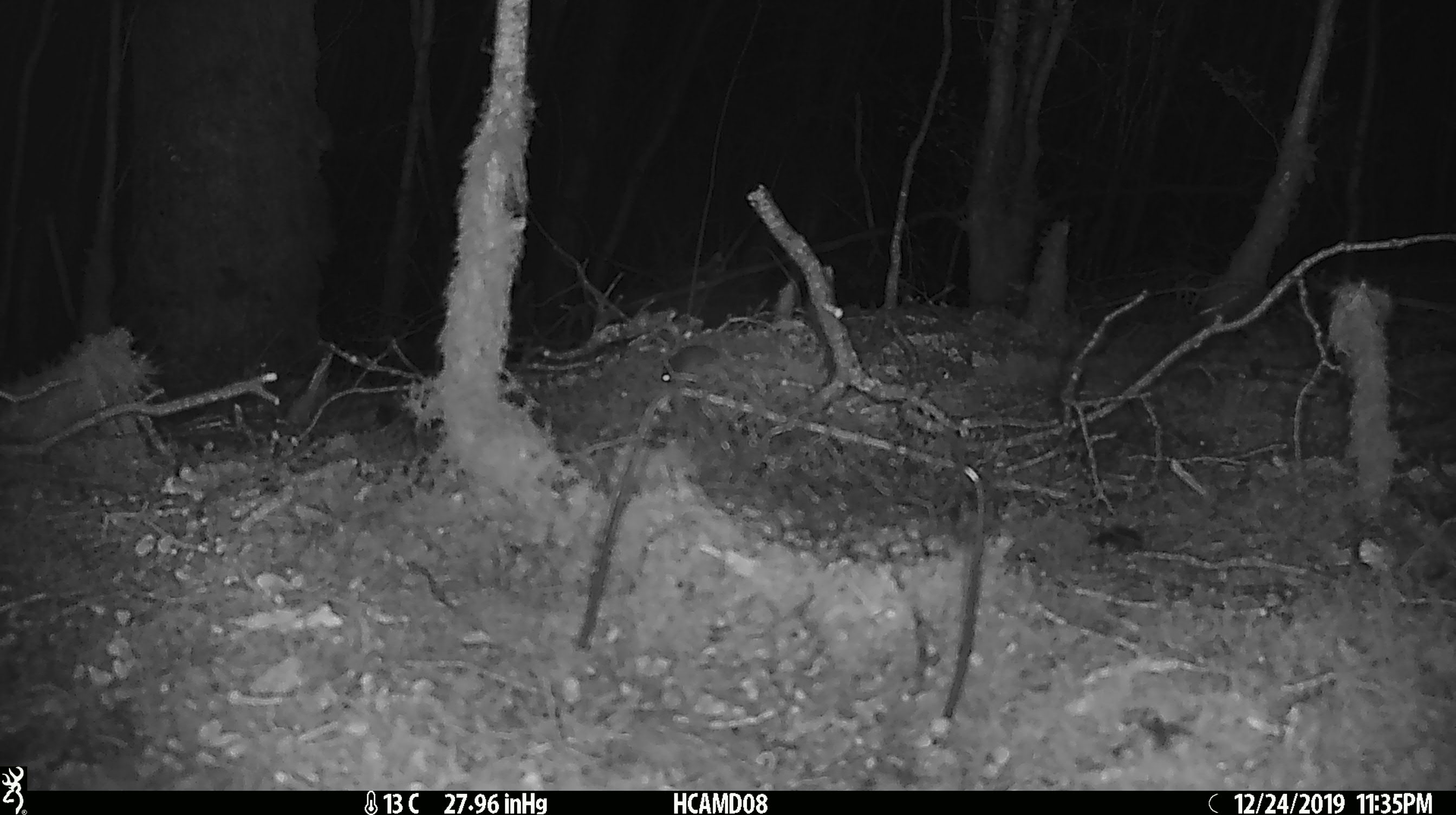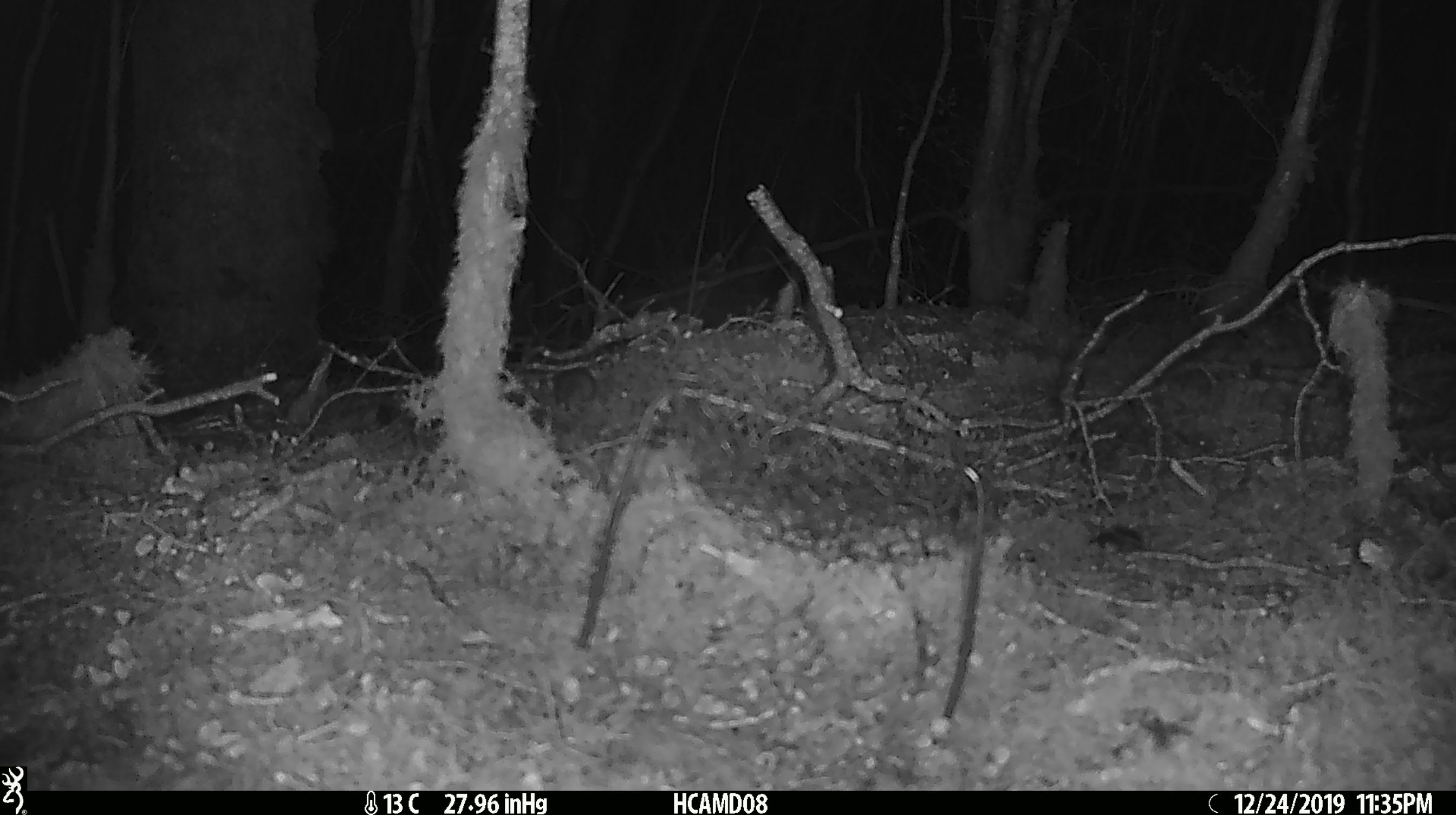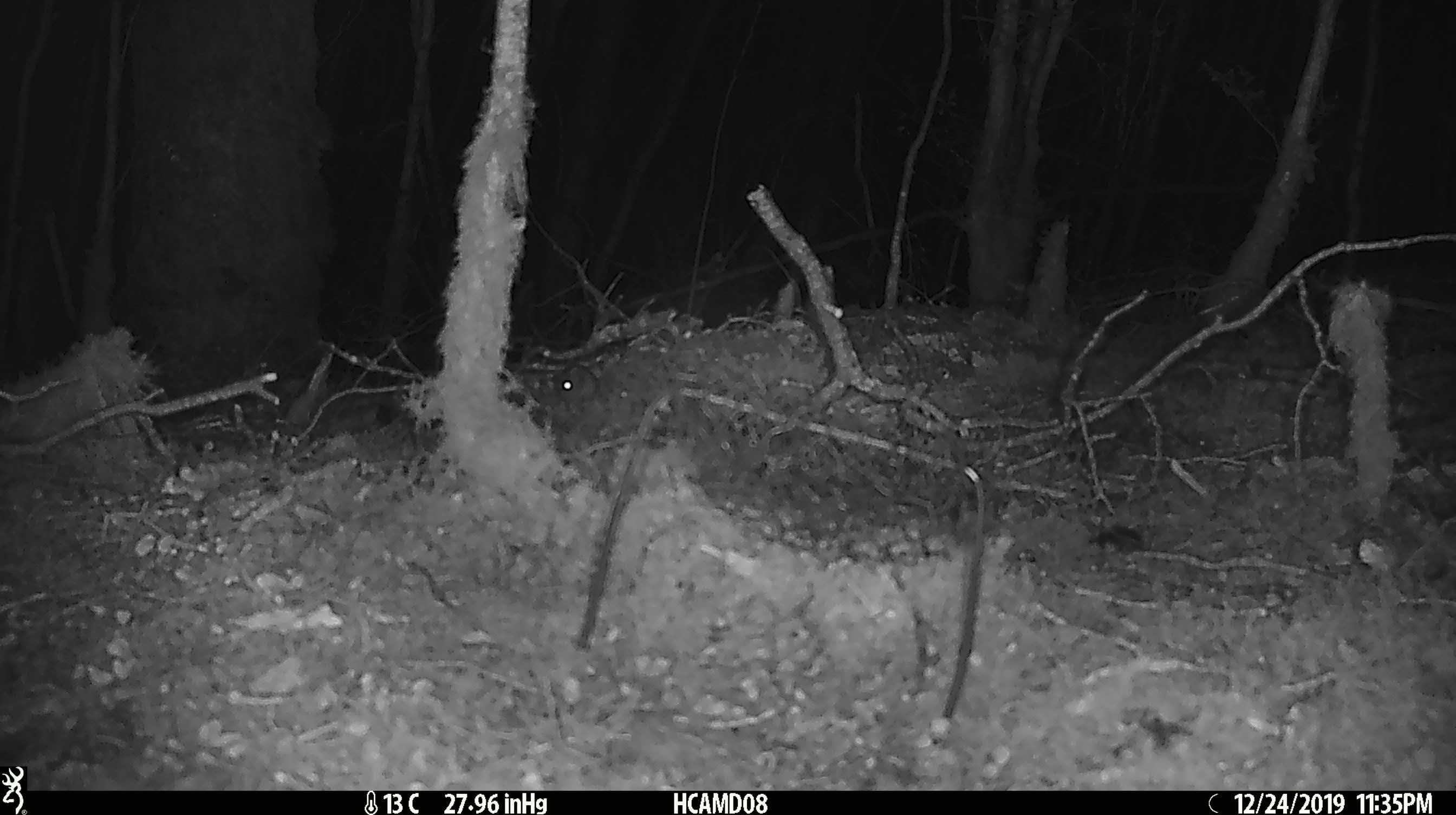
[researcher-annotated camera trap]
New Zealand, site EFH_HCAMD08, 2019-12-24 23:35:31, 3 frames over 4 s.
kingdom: Animalia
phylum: Chordata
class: Mammalia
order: Rodentia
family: Muridae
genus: Mus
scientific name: Mus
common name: mouse